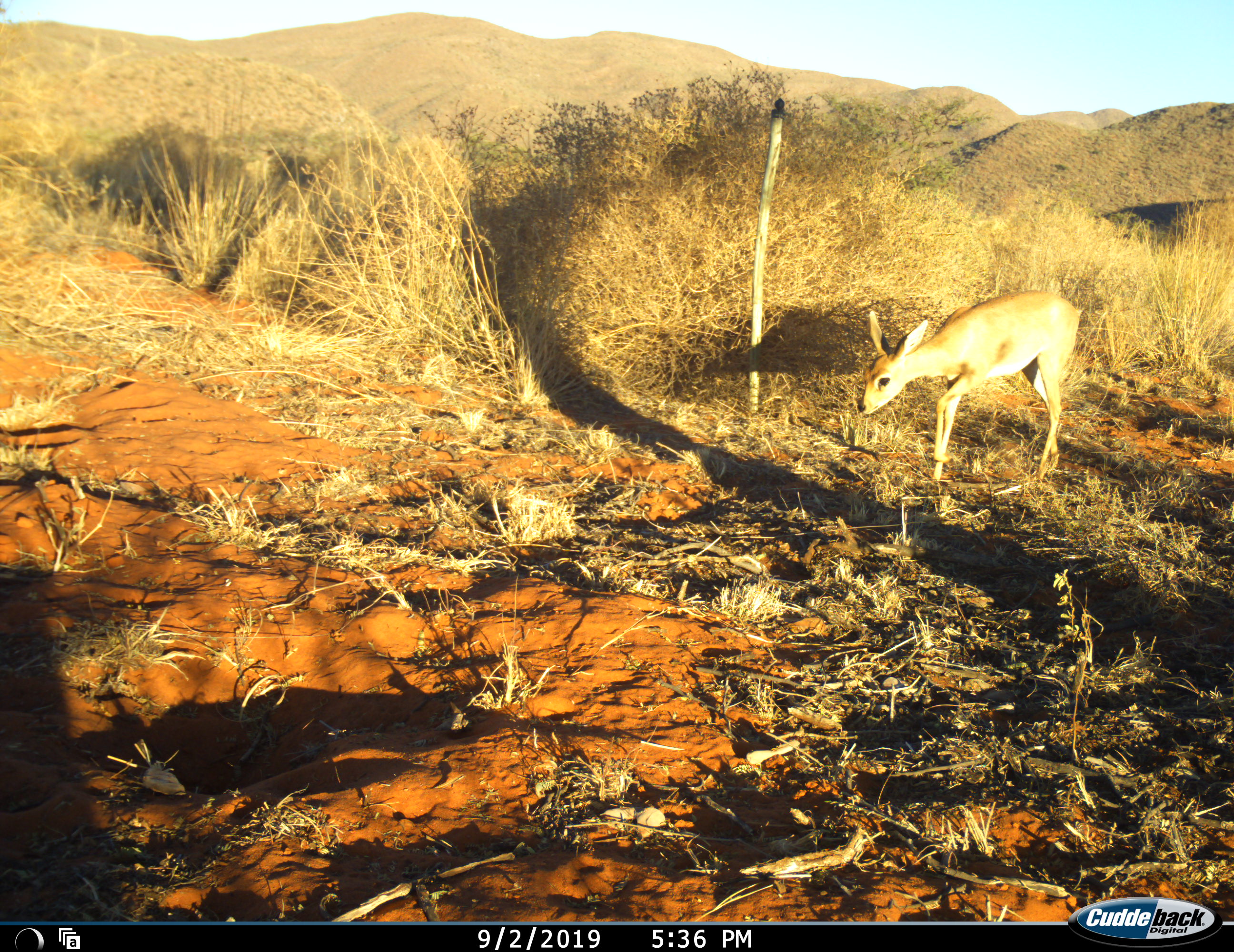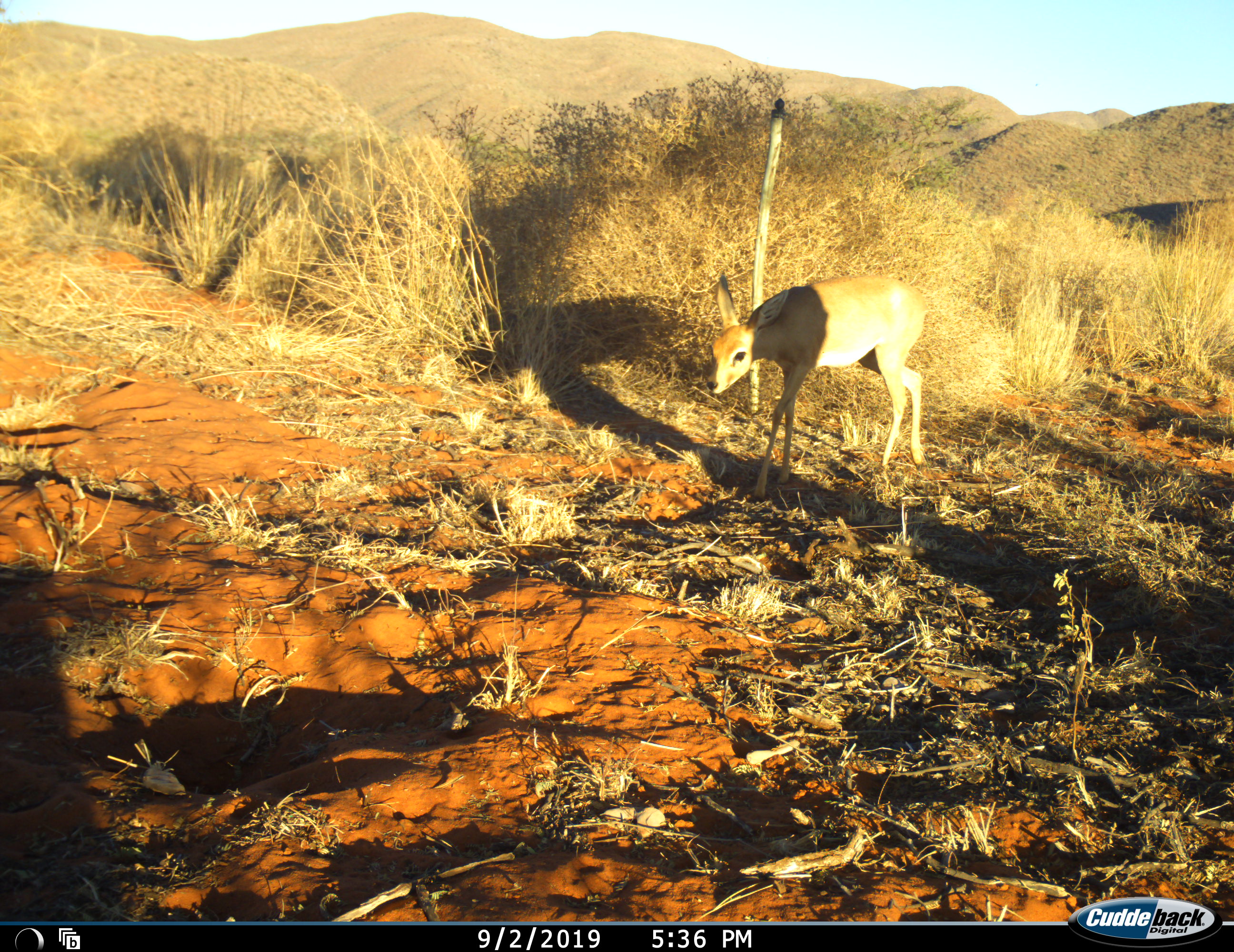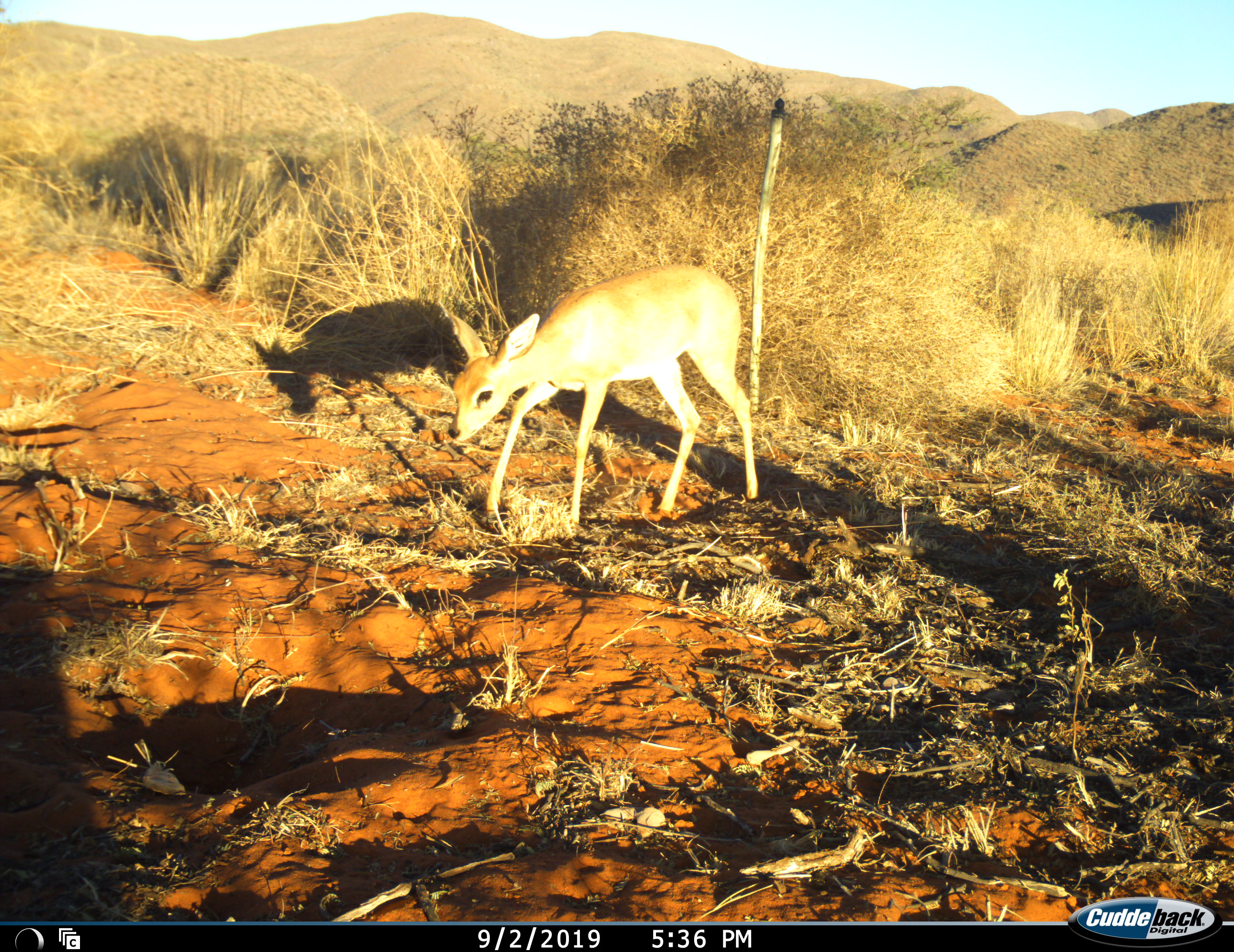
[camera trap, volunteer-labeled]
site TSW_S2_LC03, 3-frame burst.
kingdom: Animalia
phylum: Chordata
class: Mammalia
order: Artiodactyla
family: Bovidae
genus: Raphicerus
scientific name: Raphicerus campestris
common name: steenbok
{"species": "steenbok (Raphicerus campestris)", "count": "1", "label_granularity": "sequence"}